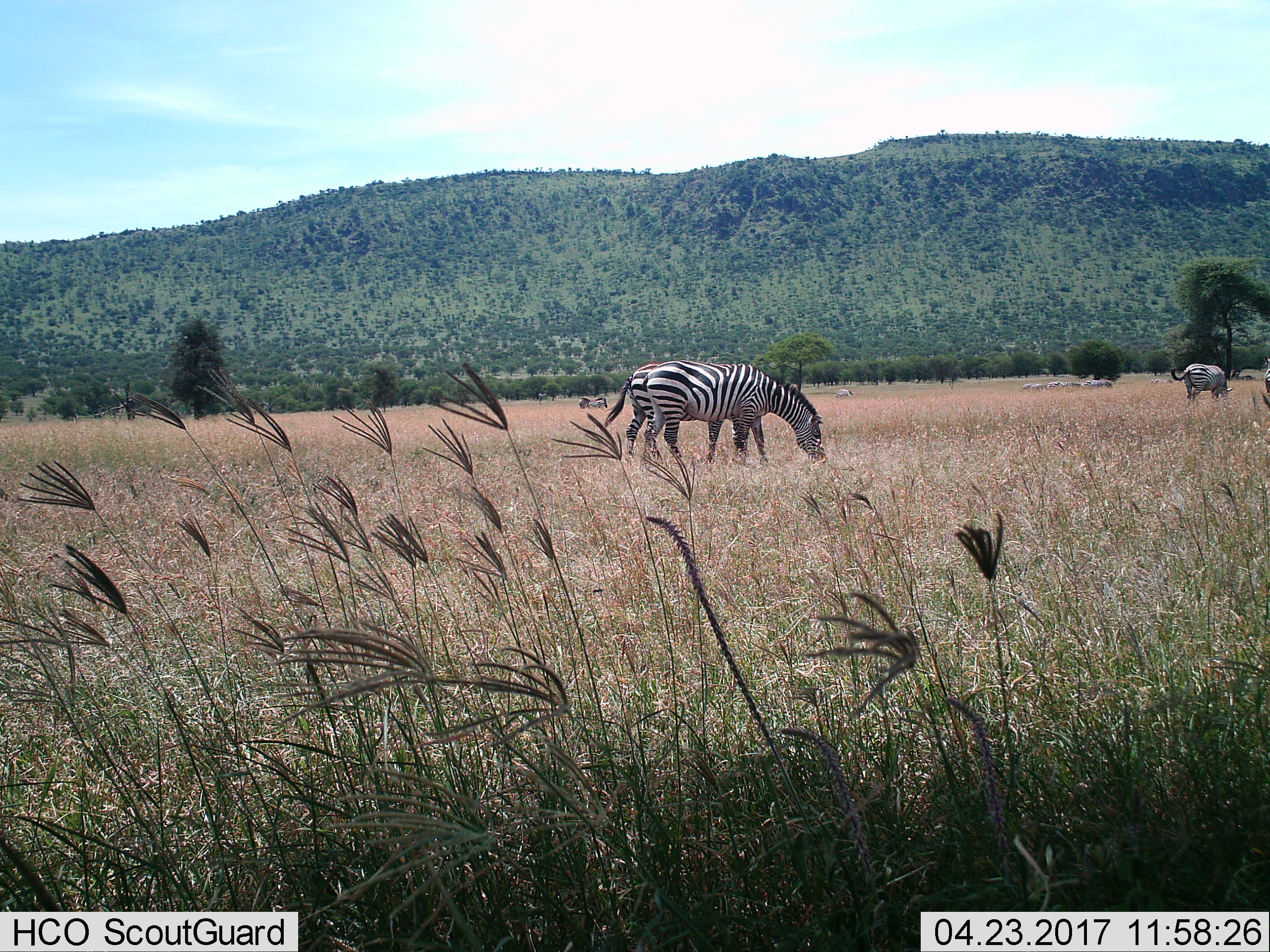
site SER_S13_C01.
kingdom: Animalia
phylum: Chordata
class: Mammalia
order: Perissodactyla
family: Equidae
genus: Equus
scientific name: Equus quagga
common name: plains zebra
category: zebraplains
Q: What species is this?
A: Zebraplains (plains zebra) (Equus quagga).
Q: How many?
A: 11-50.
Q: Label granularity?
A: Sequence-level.